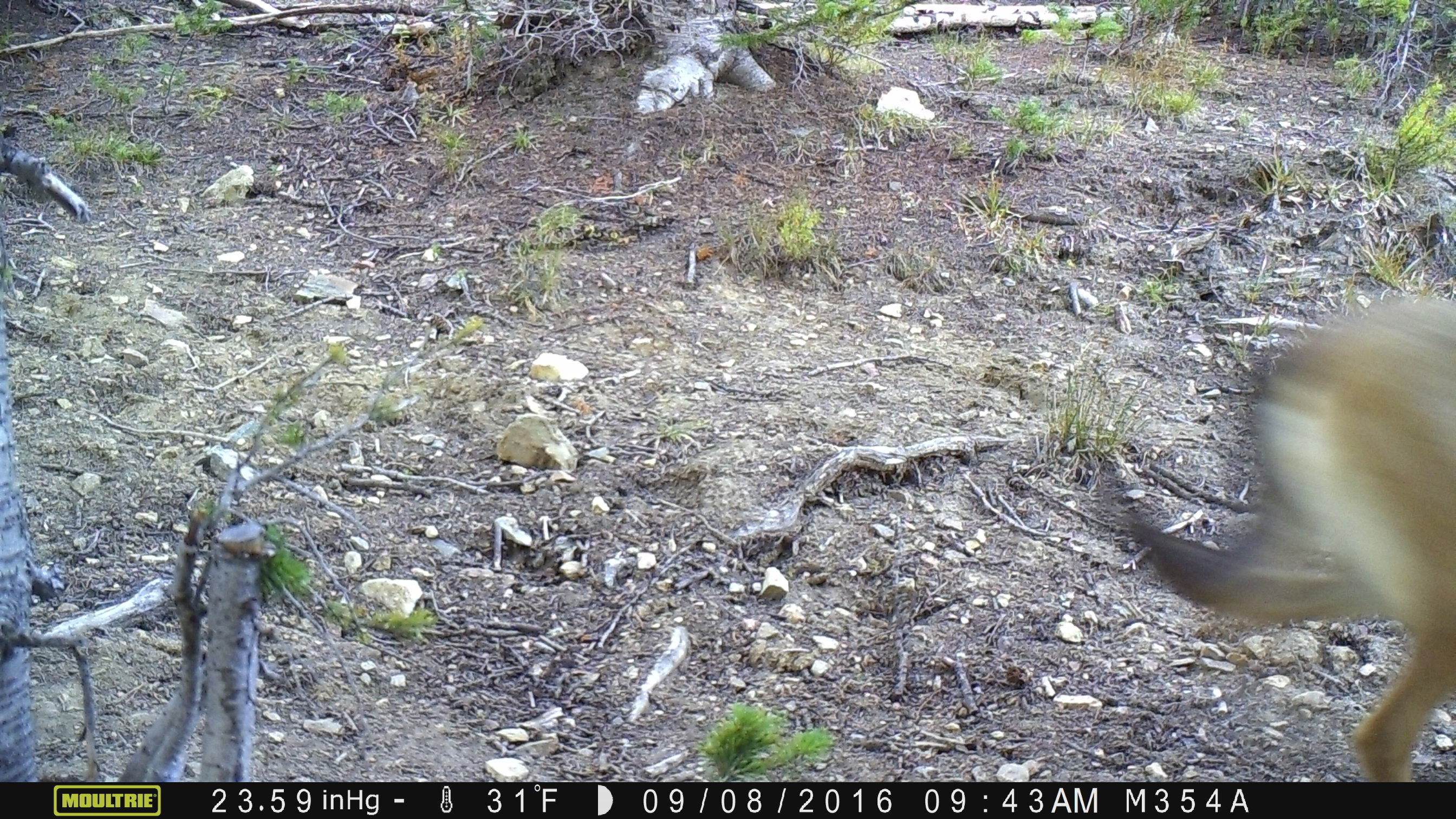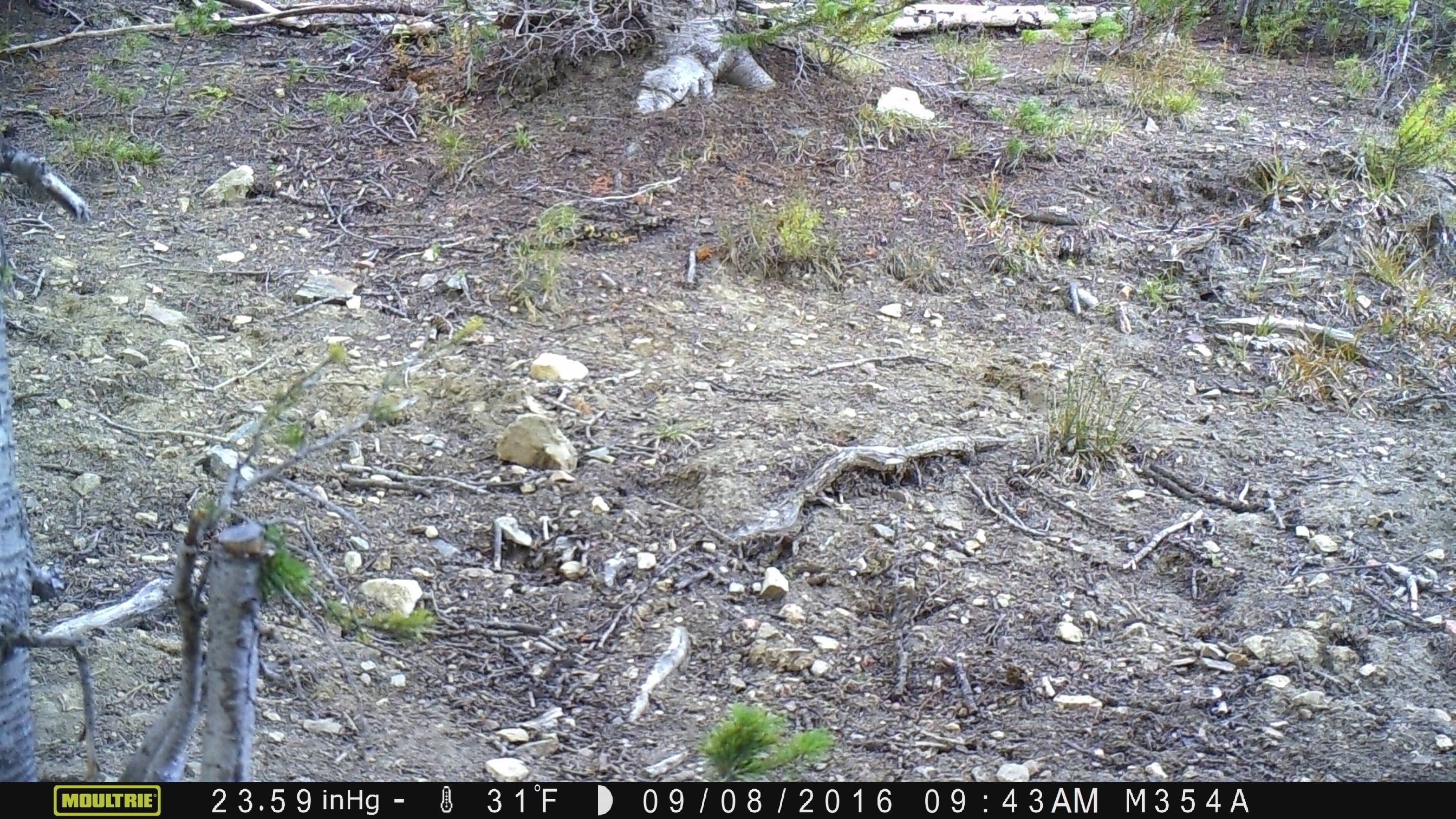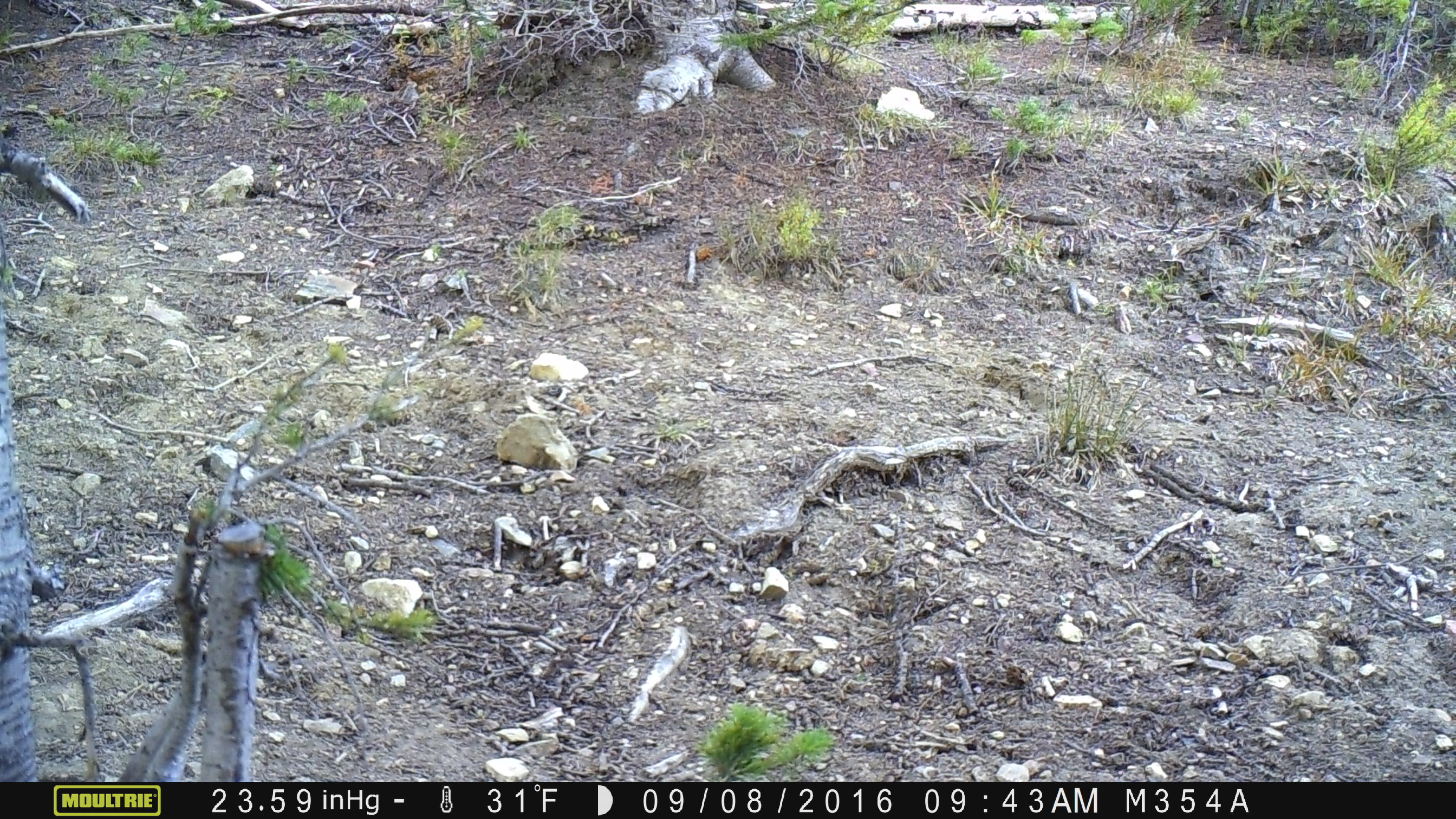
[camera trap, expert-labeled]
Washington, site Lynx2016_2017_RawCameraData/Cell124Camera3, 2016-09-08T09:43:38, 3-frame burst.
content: unidentified animal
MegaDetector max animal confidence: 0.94